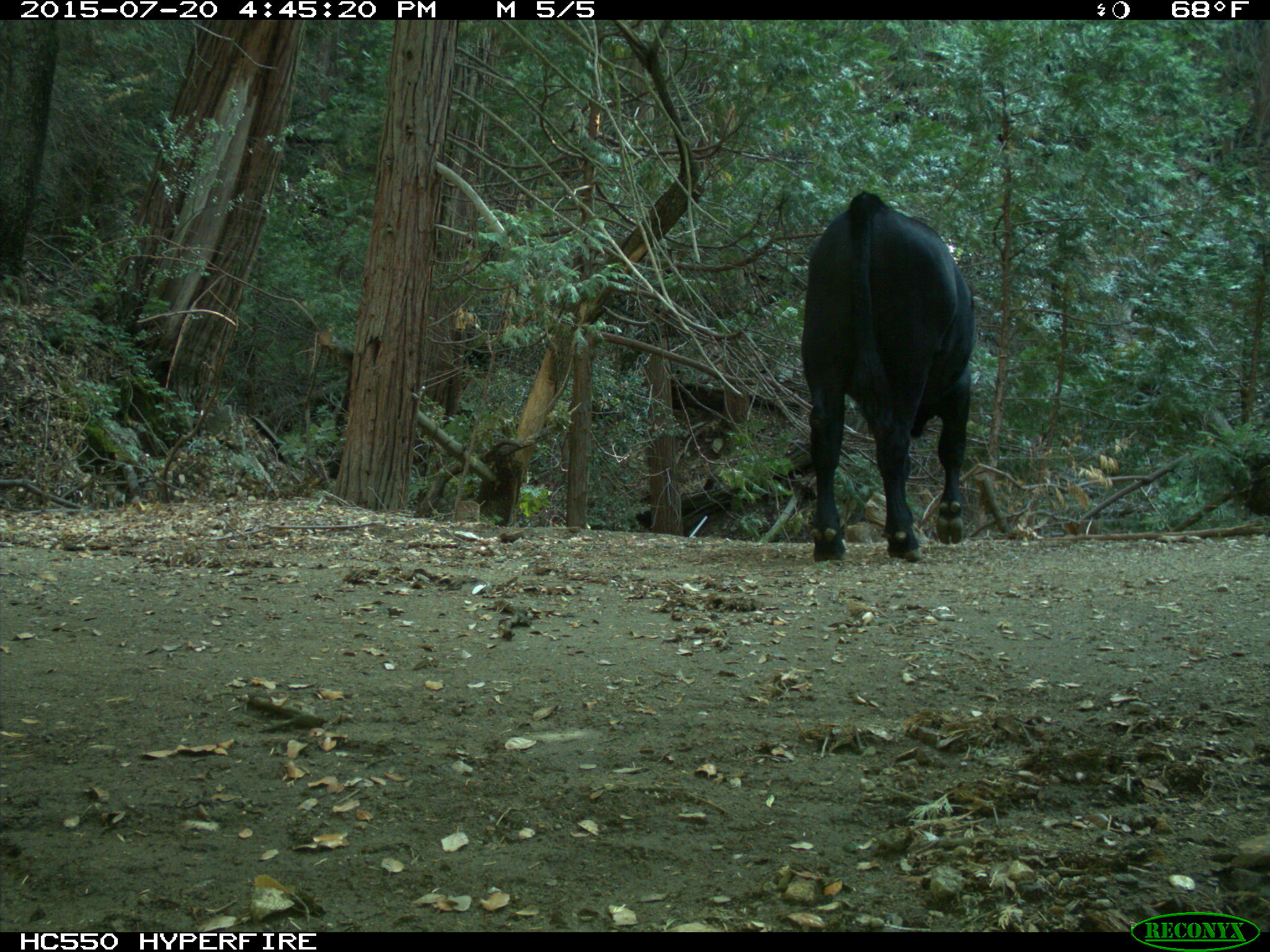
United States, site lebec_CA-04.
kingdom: Animalia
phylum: Chordata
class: Mammalia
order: Artiodactyla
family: Bovidae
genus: Bos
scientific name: Bos taurus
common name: domestic cow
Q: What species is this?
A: Bos taurus (domestic cow).